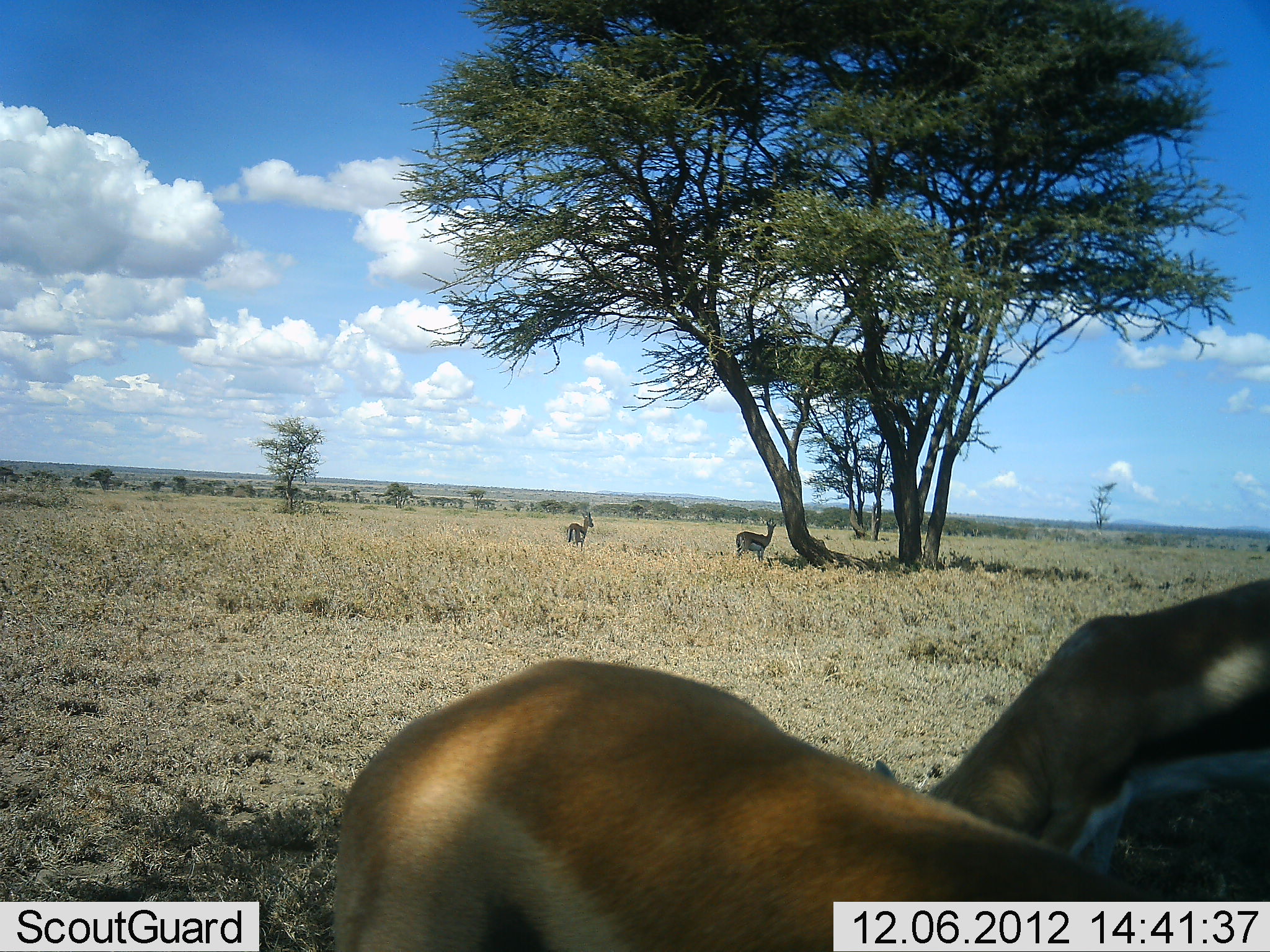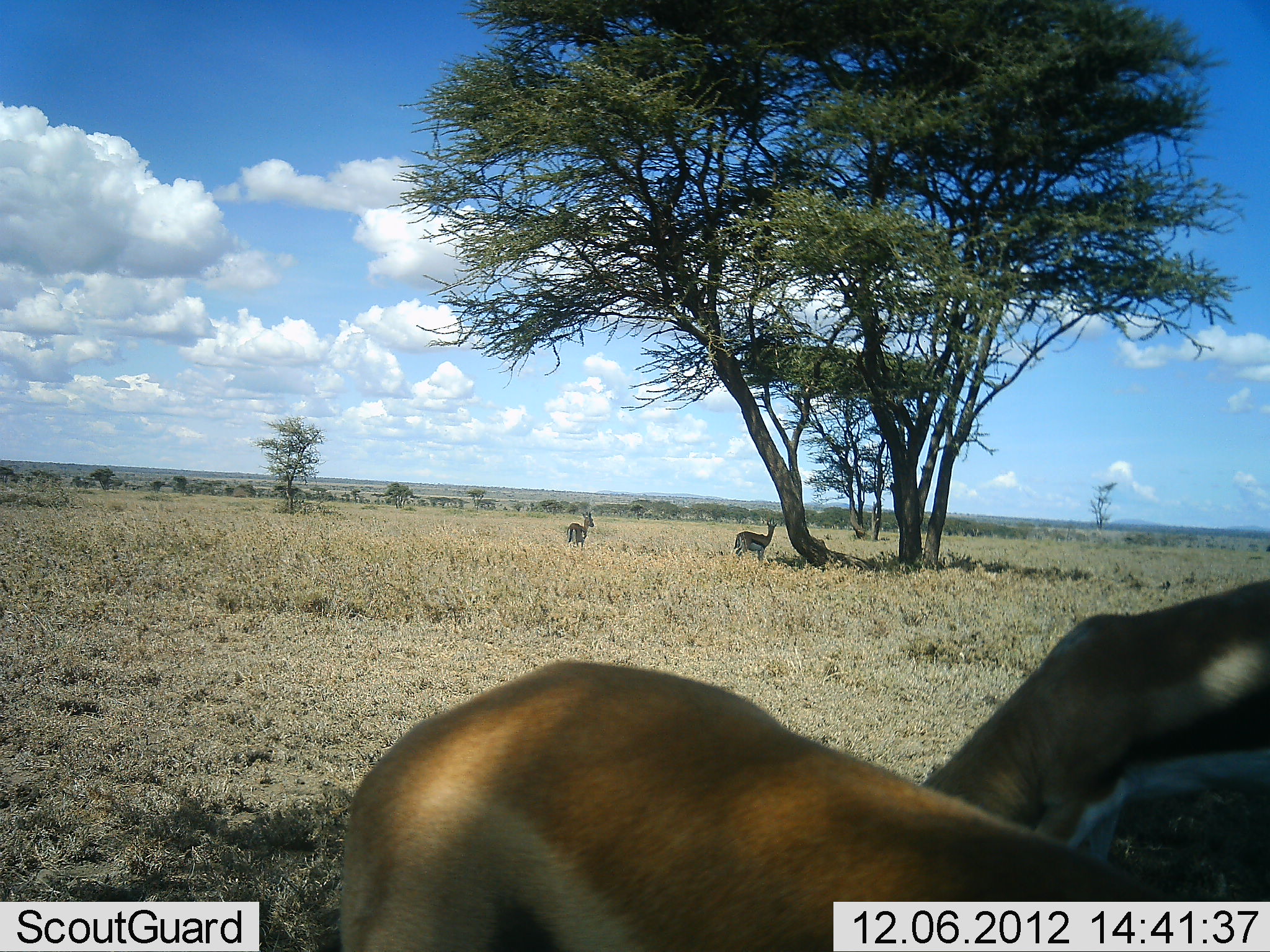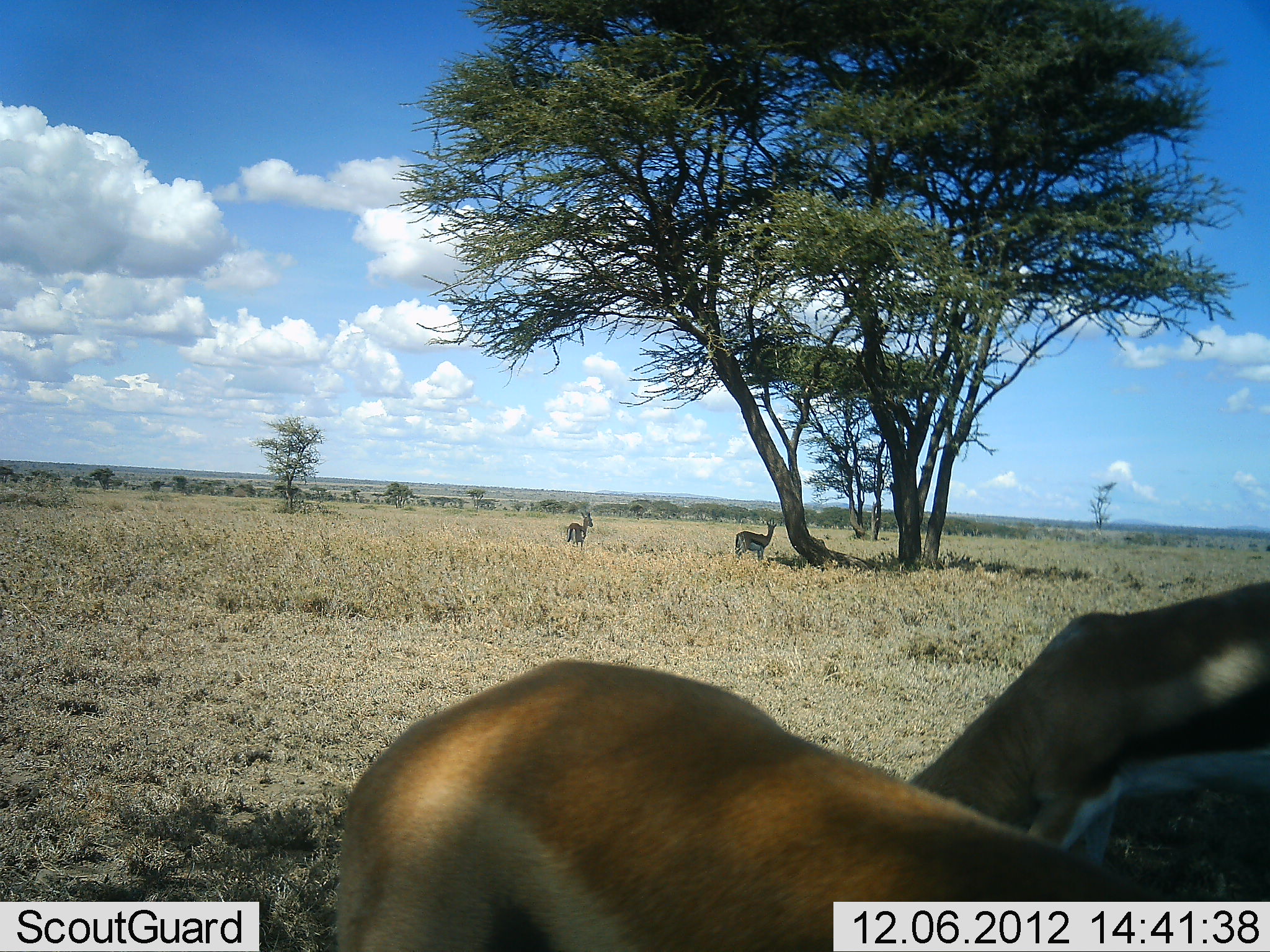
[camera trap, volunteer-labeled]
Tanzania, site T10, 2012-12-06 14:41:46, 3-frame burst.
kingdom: Animalia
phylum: Chordata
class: Mammalia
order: Artiodactyla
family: Bovidae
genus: Eudorcas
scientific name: Eudorcas thomsonii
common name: thomson's gazelle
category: gazellethomsons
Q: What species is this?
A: Gazellethomsons (thomson's gazelle) (Eudorcas thomsonii).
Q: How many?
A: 4.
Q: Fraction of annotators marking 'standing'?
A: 80%.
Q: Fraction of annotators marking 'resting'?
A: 0%.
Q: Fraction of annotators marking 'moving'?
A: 0%.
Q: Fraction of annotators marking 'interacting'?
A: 0%.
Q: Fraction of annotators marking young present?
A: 0%.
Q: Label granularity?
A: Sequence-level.